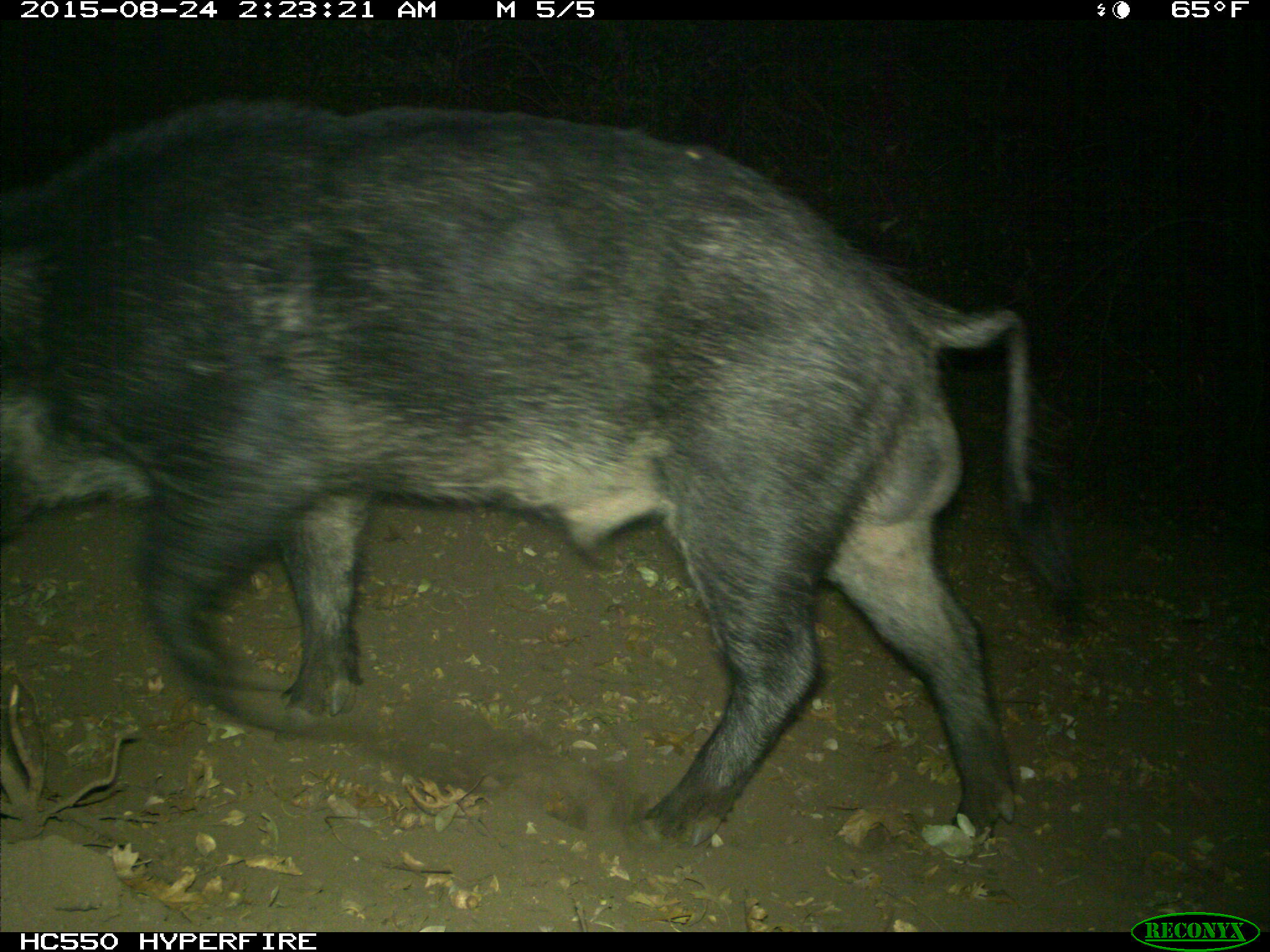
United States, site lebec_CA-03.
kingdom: Animalia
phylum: Chordata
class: Mammalia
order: Artiodactyla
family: Suidae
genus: Sus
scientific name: Sus scrofa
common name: wild boar